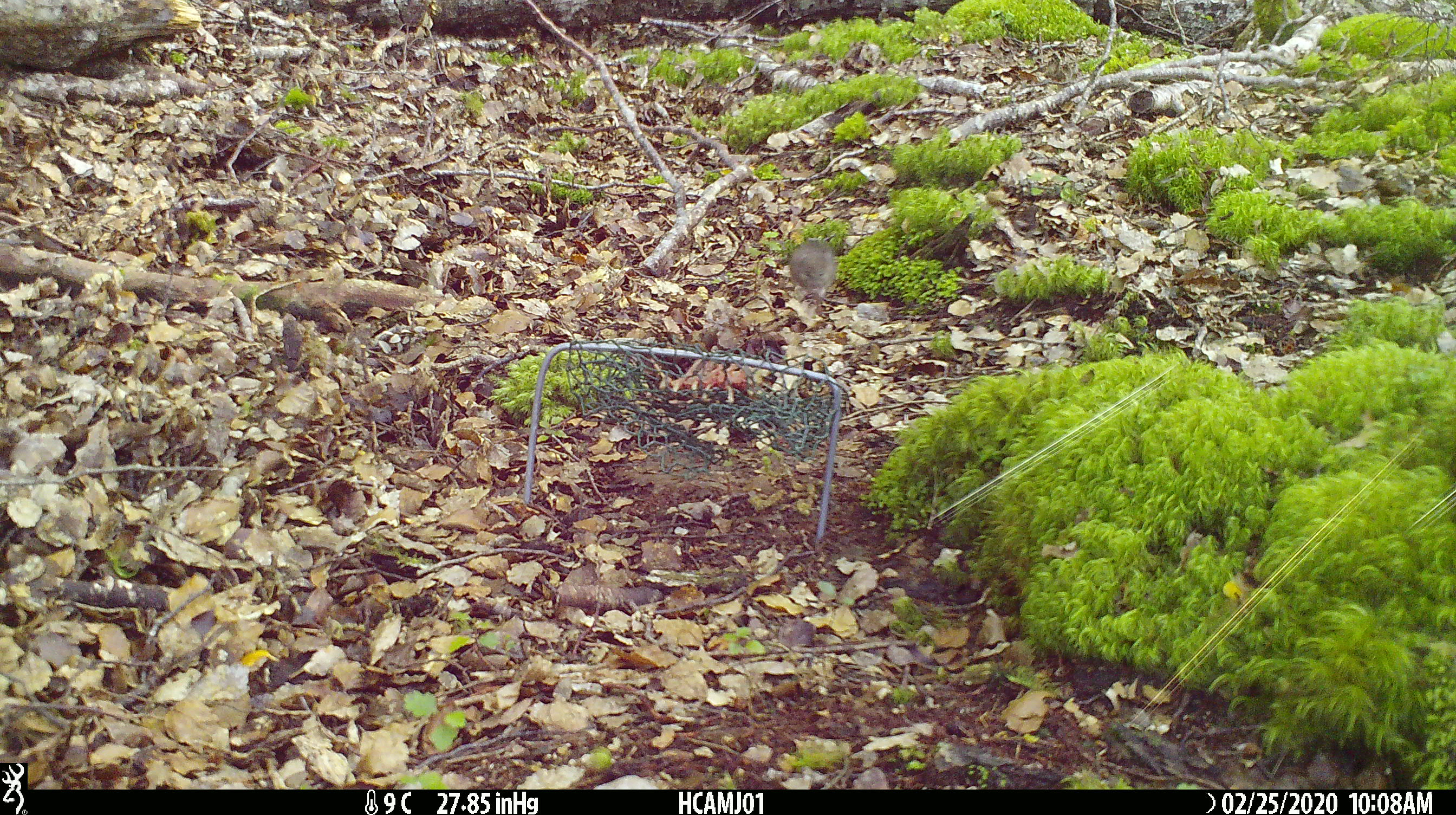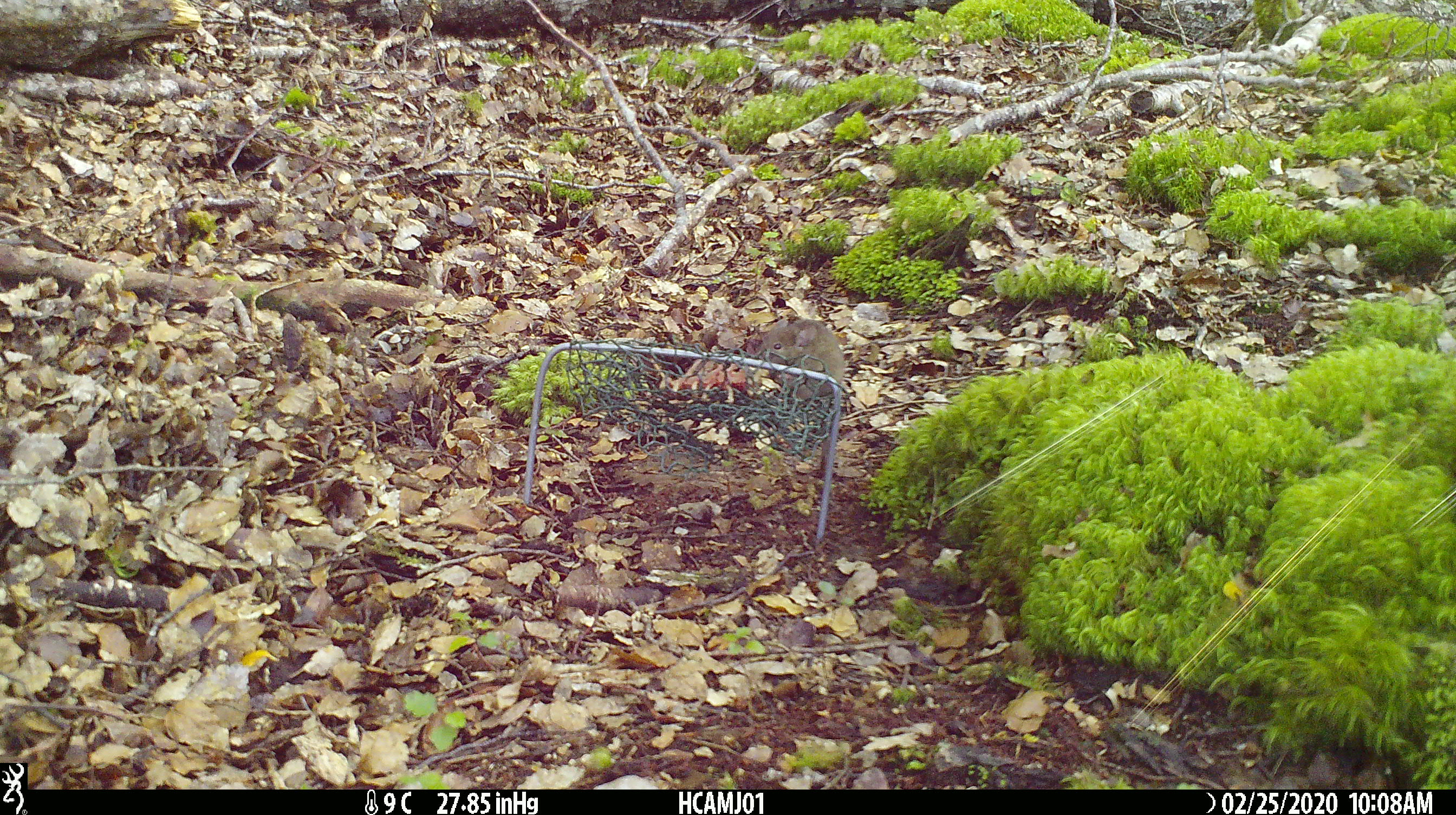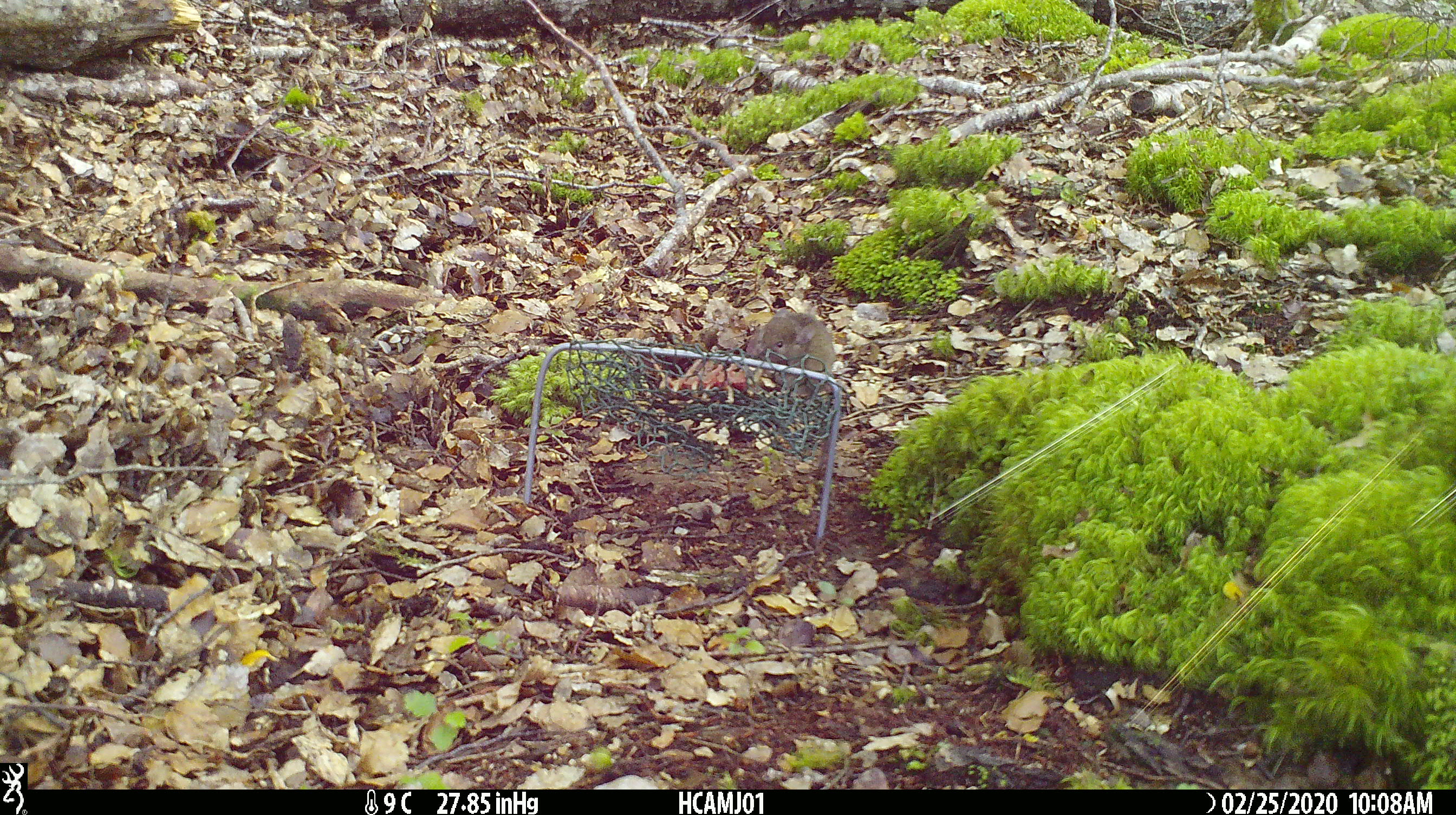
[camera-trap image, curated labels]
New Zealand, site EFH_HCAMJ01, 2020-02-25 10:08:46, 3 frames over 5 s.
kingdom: Animalia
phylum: Chordata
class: Mammalia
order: Rodentia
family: Muridae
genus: Mus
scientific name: Mus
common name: mouse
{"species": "mouse (Mus)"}